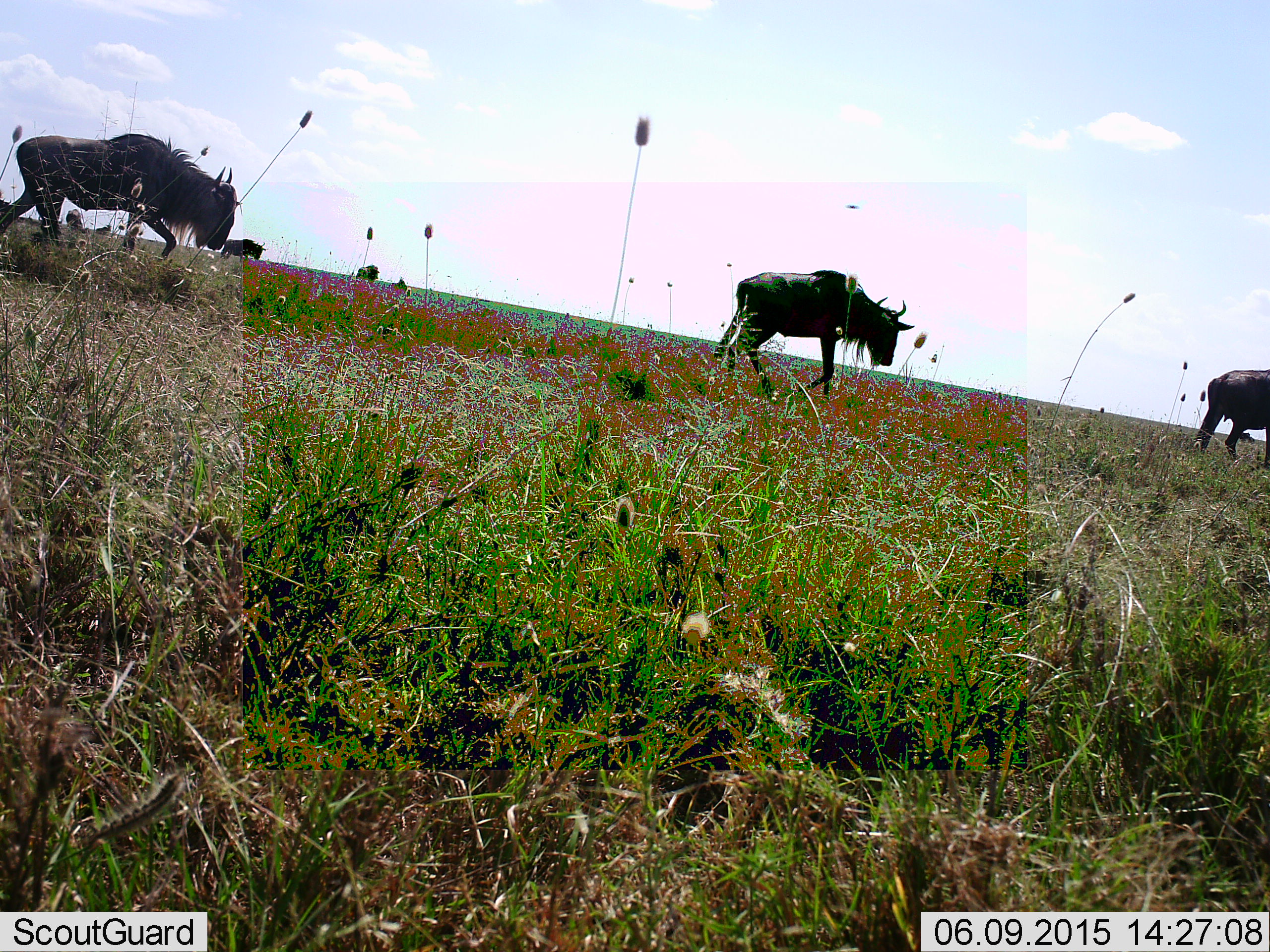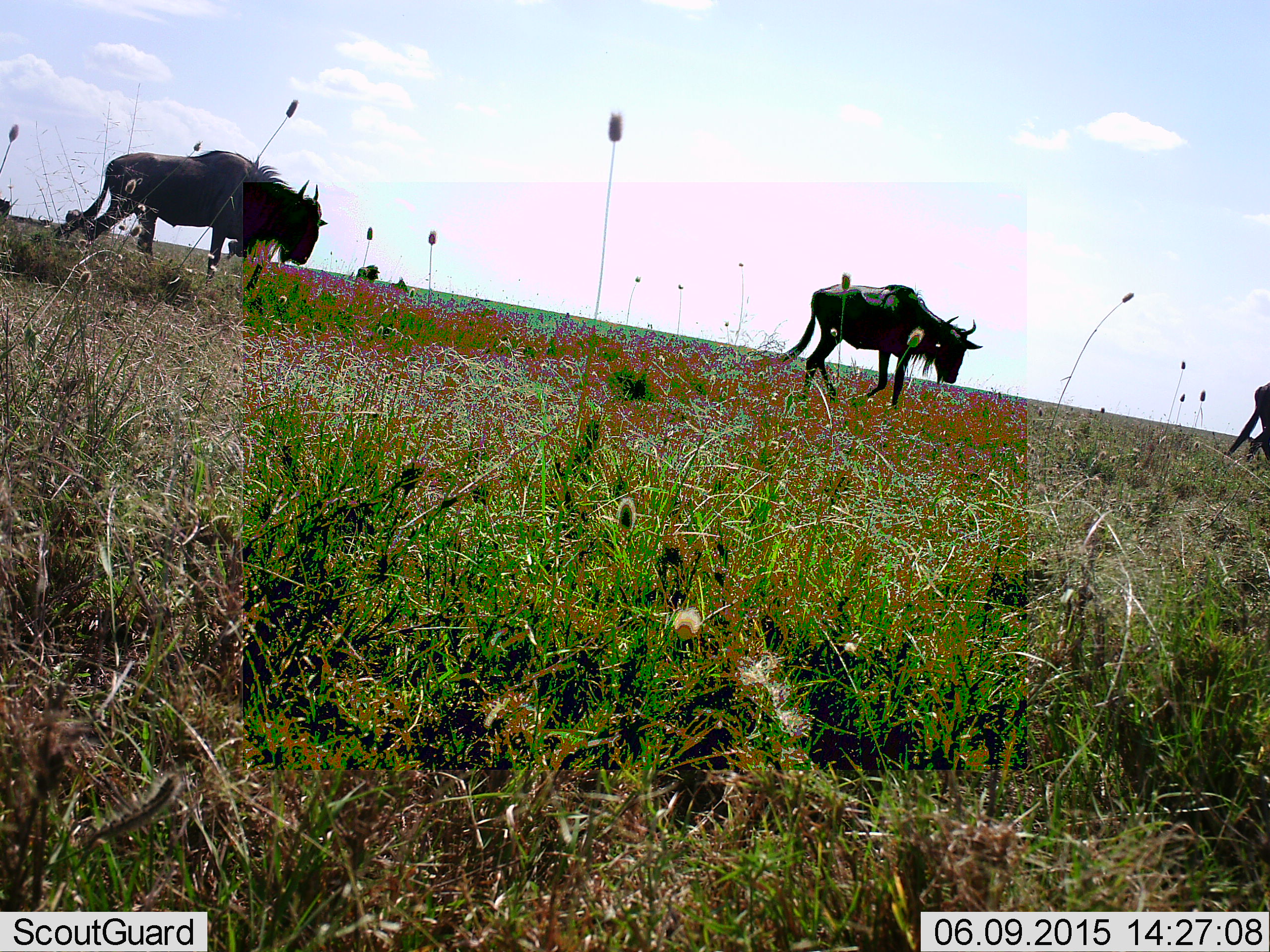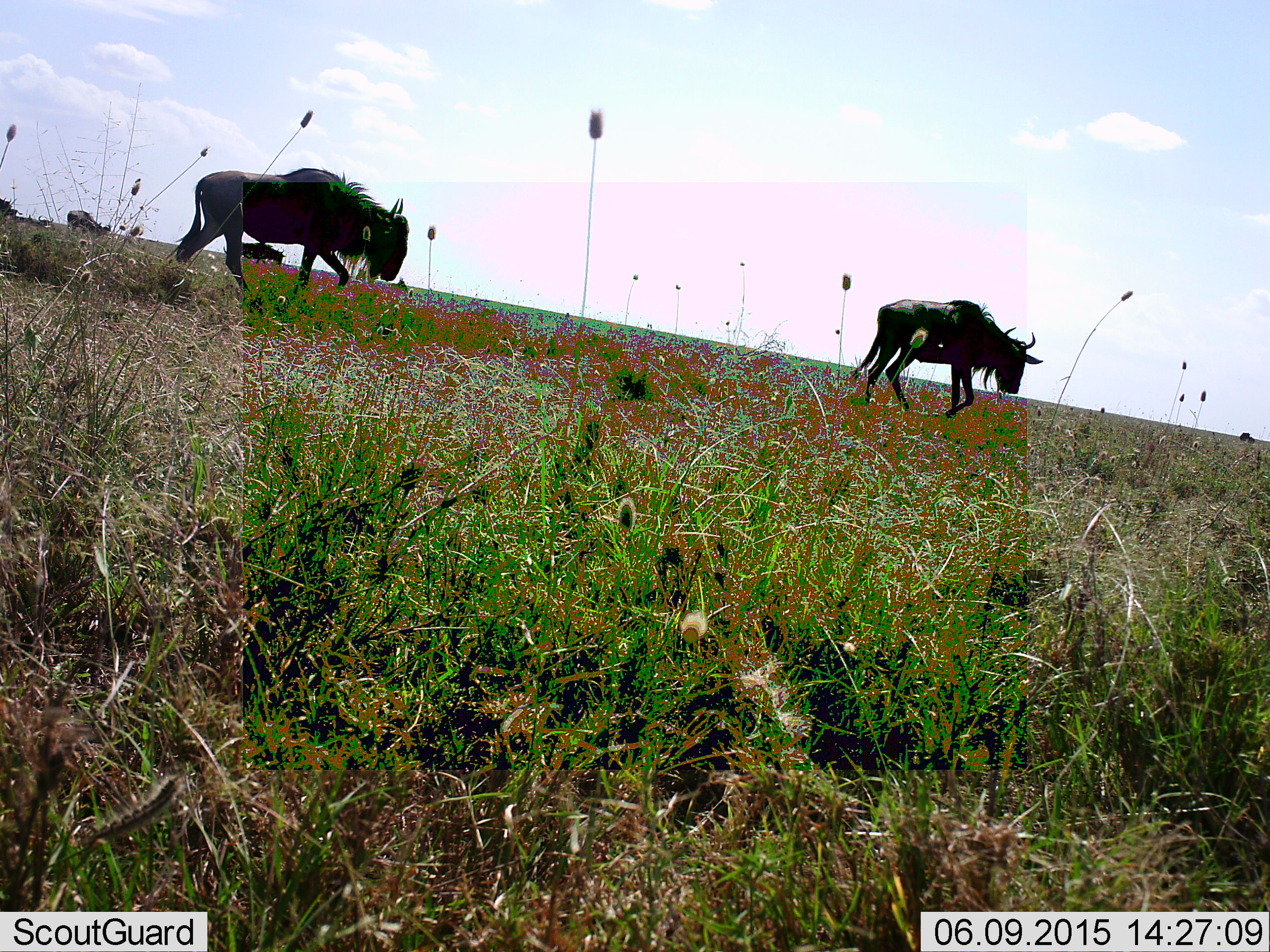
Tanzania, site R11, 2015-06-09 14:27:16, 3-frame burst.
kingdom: Animalia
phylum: Chordata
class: Mammalia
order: Artiodactyla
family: Bovidae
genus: Connochaetes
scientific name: Connochaetes taurinus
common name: blue wildebeest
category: wildebeest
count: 7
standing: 20%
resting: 0%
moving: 100%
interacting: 0%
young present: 0%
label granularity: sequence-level